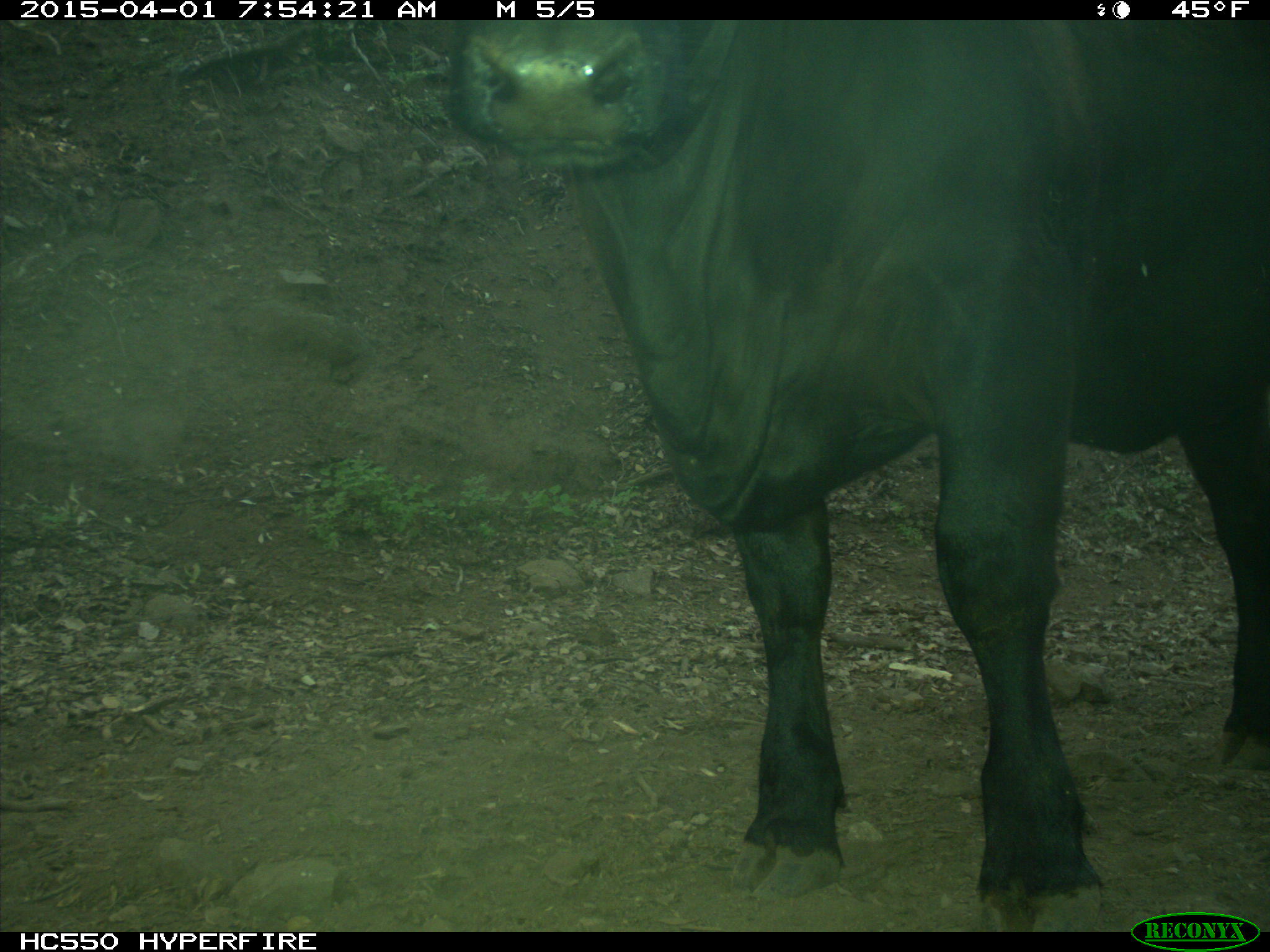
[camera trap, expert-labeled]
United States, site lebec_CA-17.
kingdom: Animalia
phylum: Chordata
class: Mammalia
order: Artiodactyla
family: Bovidae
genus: Bos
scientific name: Bos taurus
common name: domestic cow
Bos taurus (domestic cow).